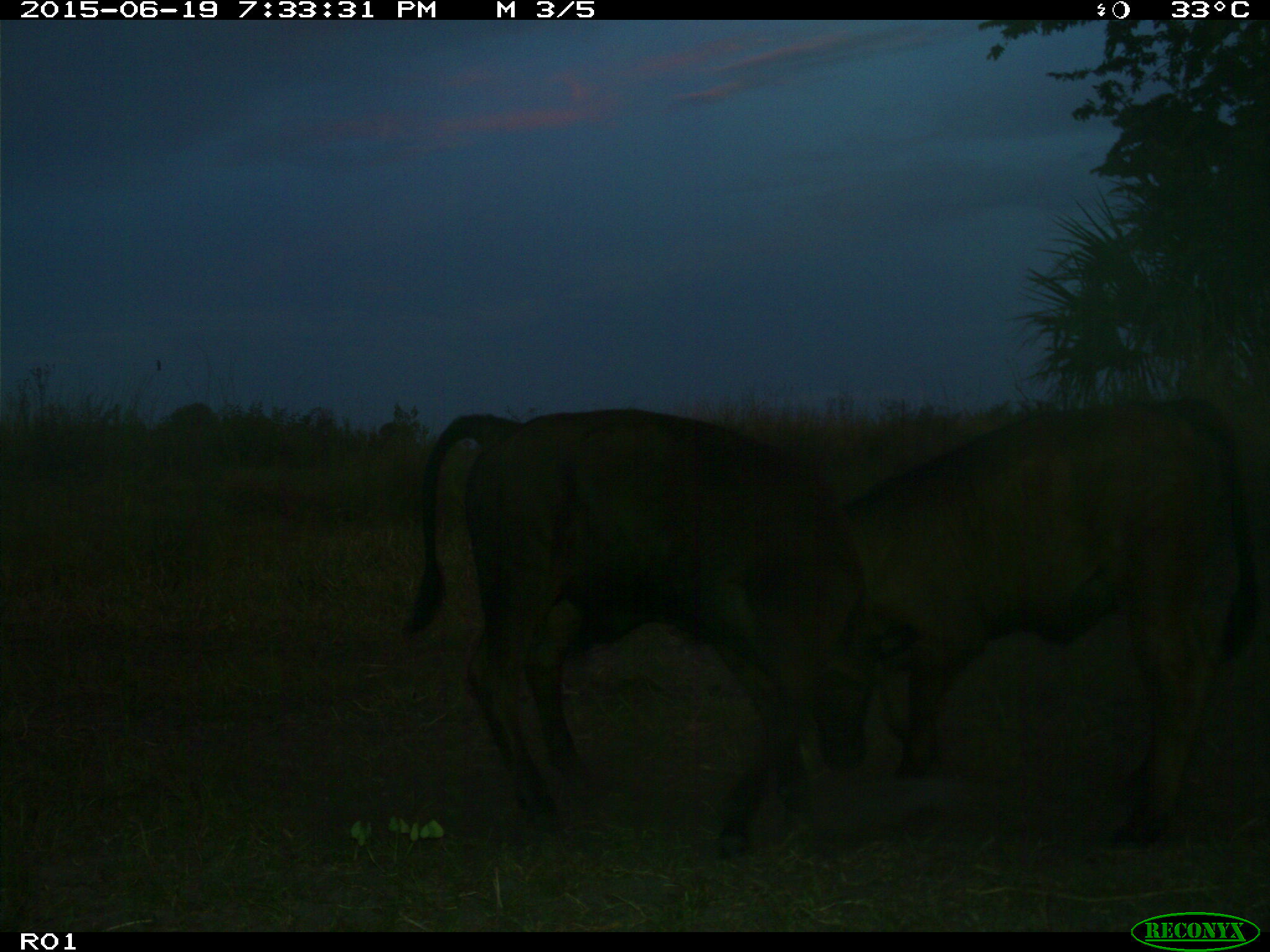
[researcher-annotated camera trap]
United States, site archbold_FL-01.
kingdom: Animalia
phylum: Chordata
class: Mammalia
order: Artiodactyla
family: Bovidae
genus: Bos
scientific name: Bos taurus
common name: domestic cow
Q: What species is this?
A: Bos taurus (domestic cow).